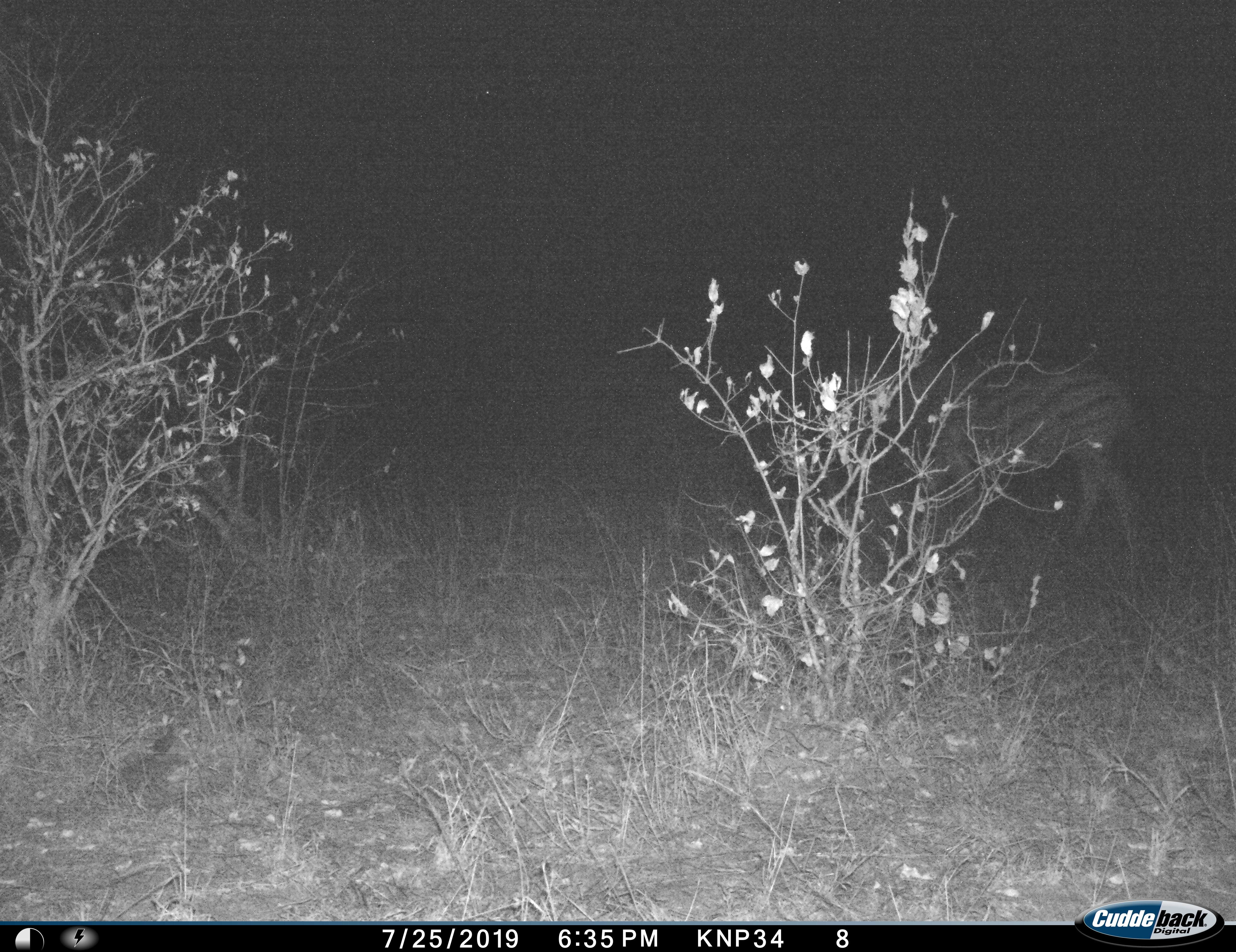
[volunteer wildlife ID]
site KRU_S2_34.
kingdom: Animalia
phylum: Chordata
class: Mammalia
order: Perissodactyla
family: Equidae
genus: Equus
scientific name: Equus quagga burchellii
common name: burchell's zebra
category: zebraburchells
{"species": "zebraburchells (burchell's zebra) (Equus quagga burchellii)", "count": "1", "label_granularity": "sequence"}